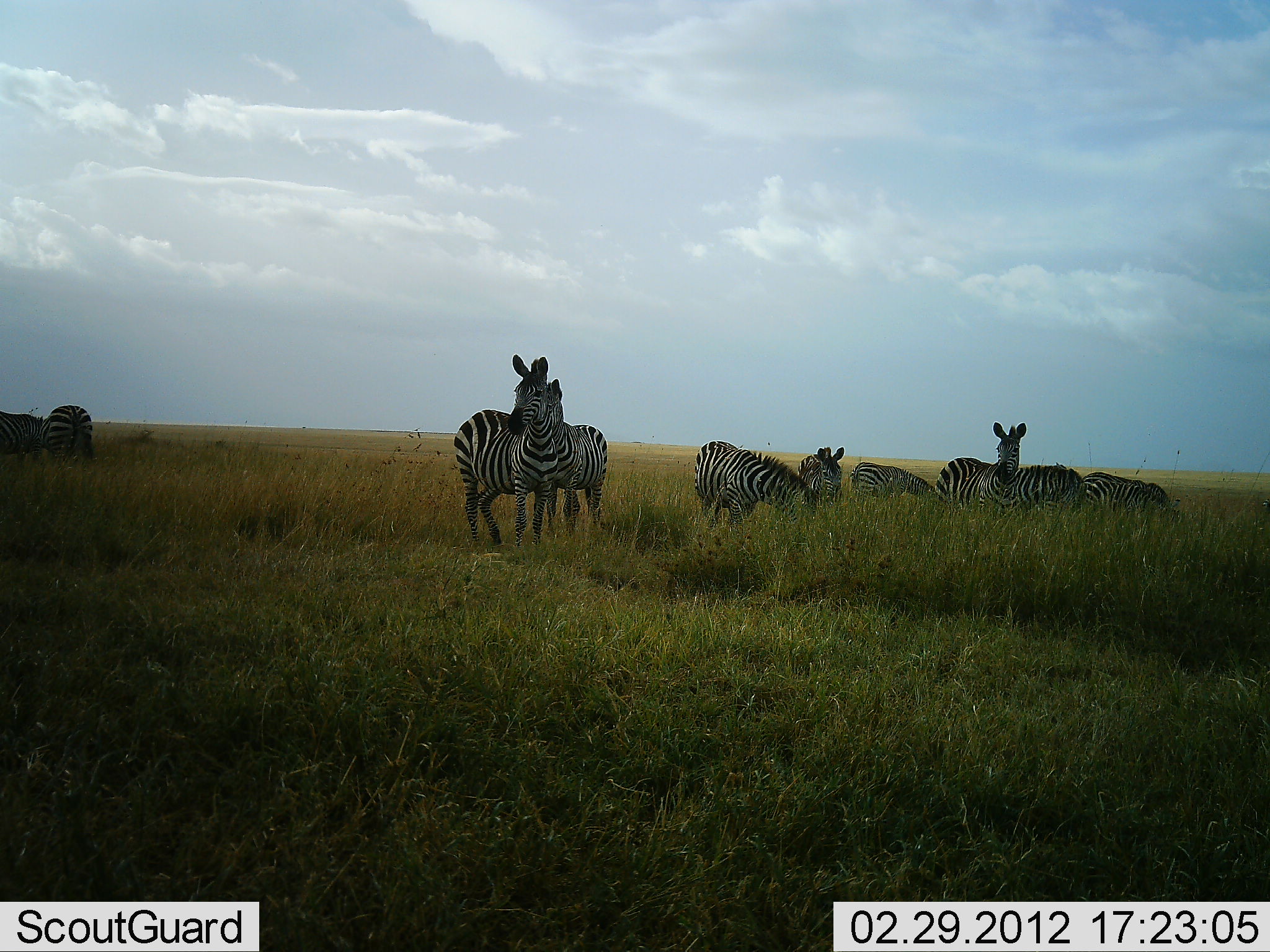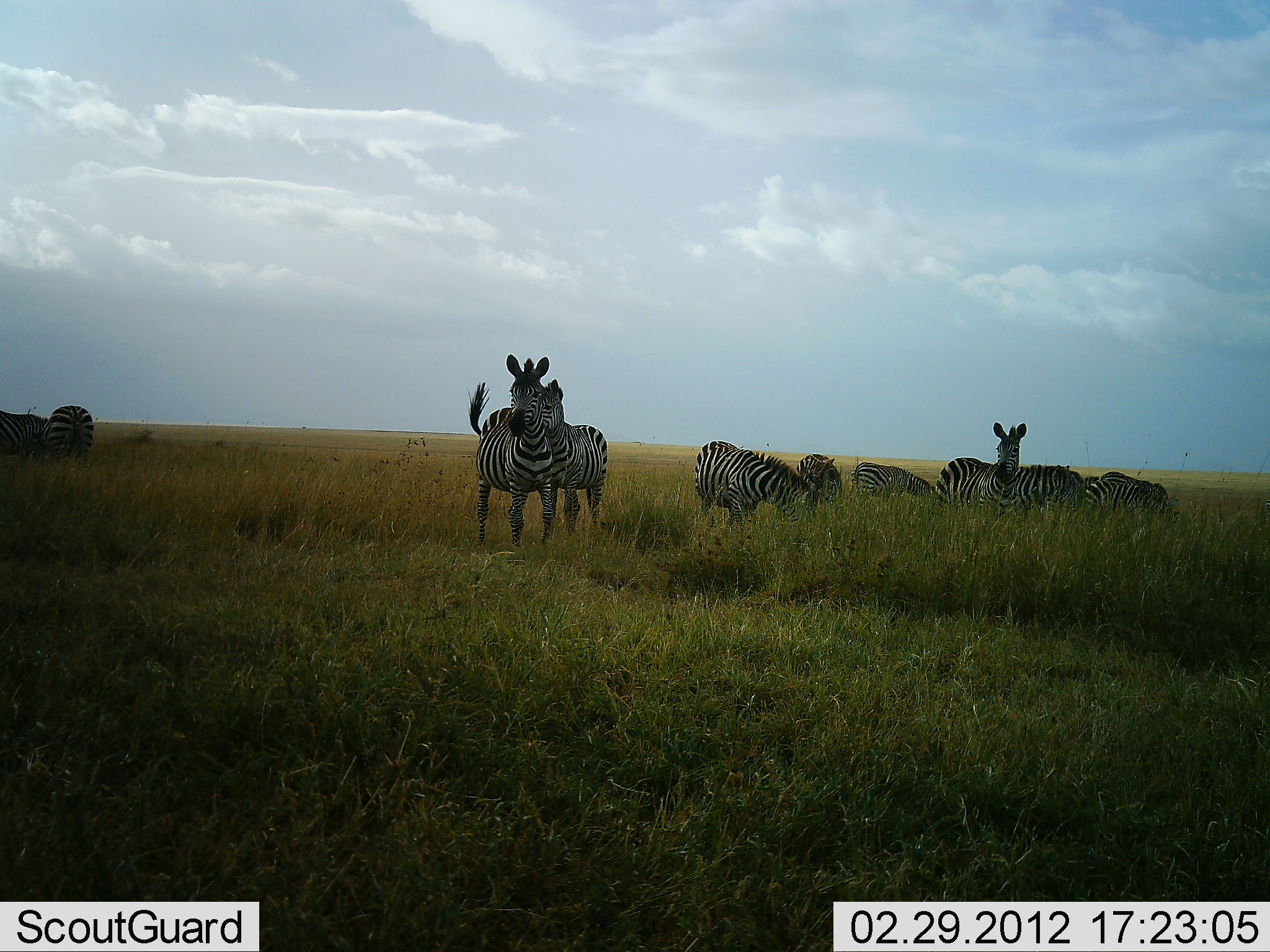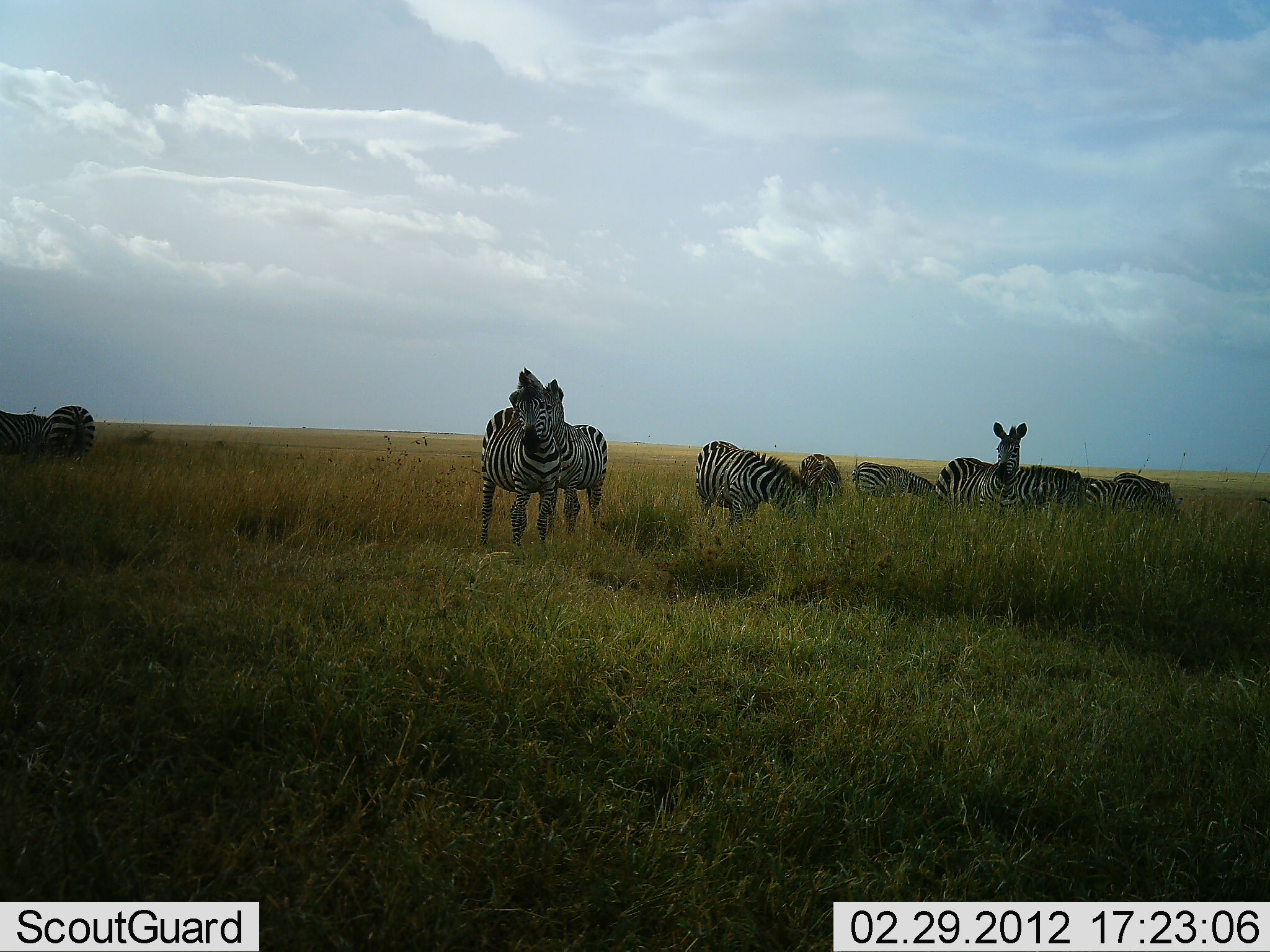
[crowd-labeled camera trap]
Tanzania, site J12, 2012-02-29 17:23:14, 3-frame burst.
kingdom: Animalia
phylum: Chordata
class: Mammalia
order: Perissodactyla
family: Equidae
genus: Equus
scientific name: Equus quagga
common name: plains zebra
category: zebra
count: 10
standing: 90%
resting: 5%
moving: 10%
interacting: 10%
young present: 5%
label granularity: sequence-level